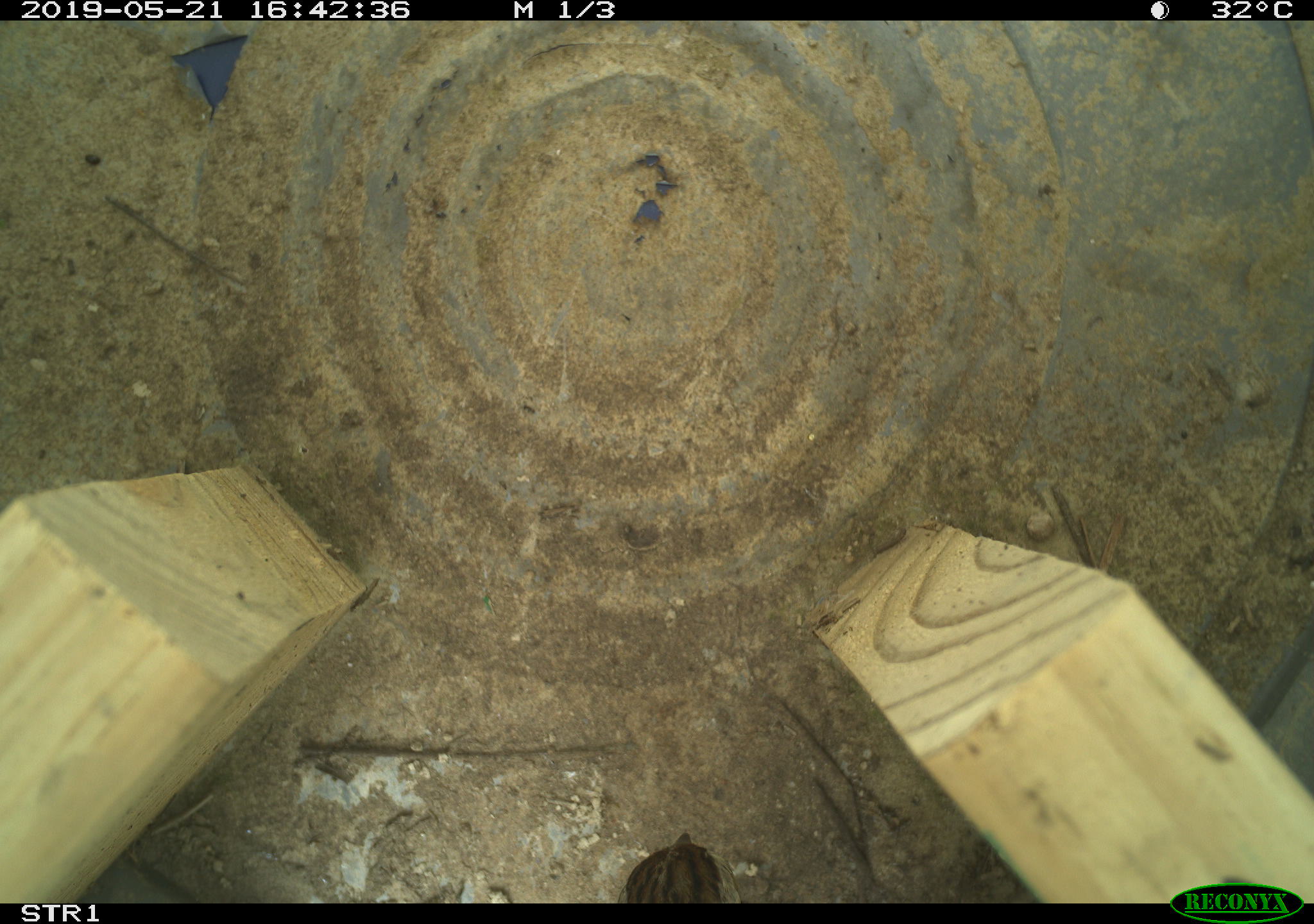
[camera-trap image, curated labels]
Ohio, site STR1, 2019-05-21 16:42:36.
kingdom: Animalia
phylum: Chordata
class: Aves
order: Passeriformes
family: Passerellidae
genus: Melospiza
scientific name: Melospiza melodia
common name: song sparrow